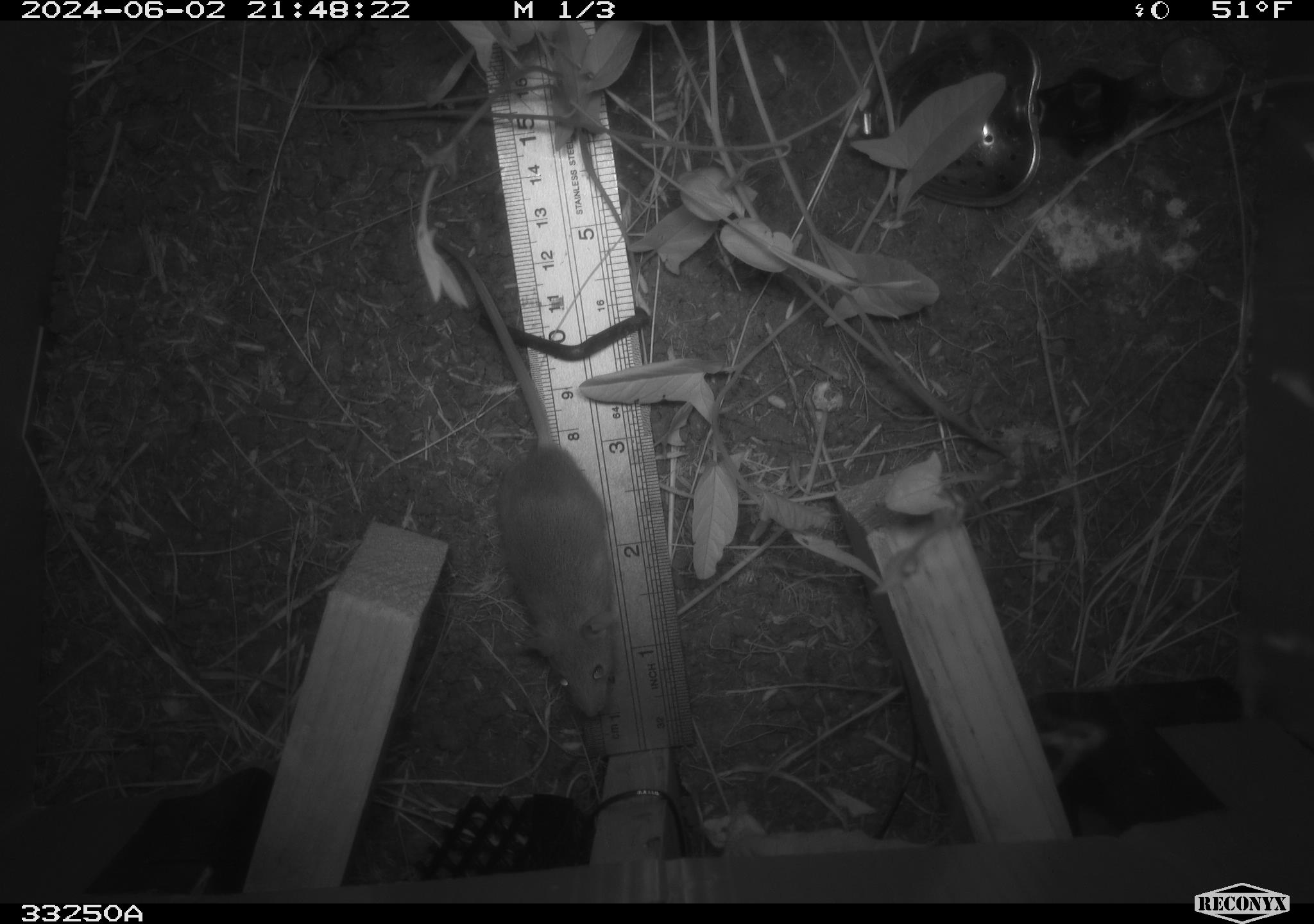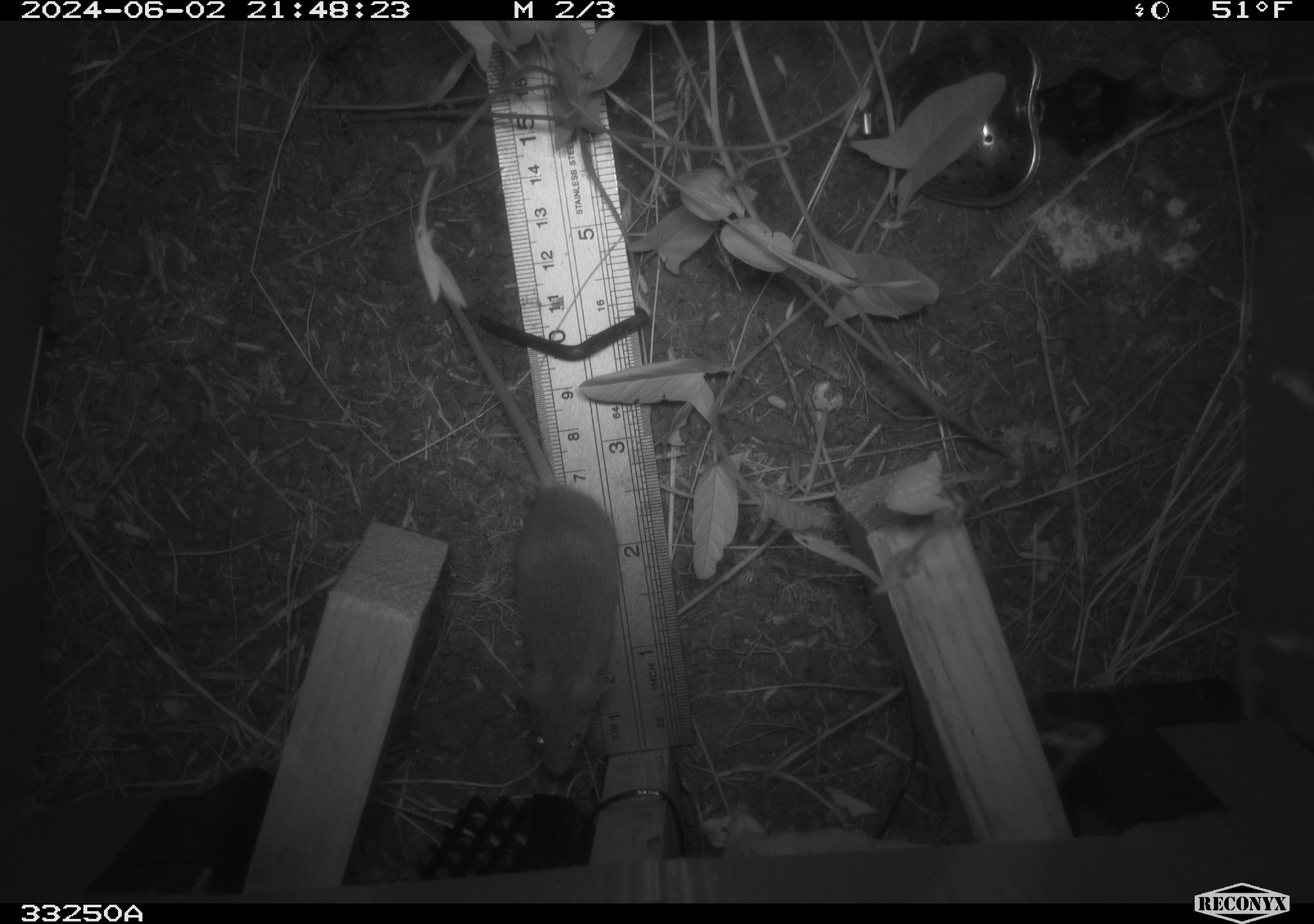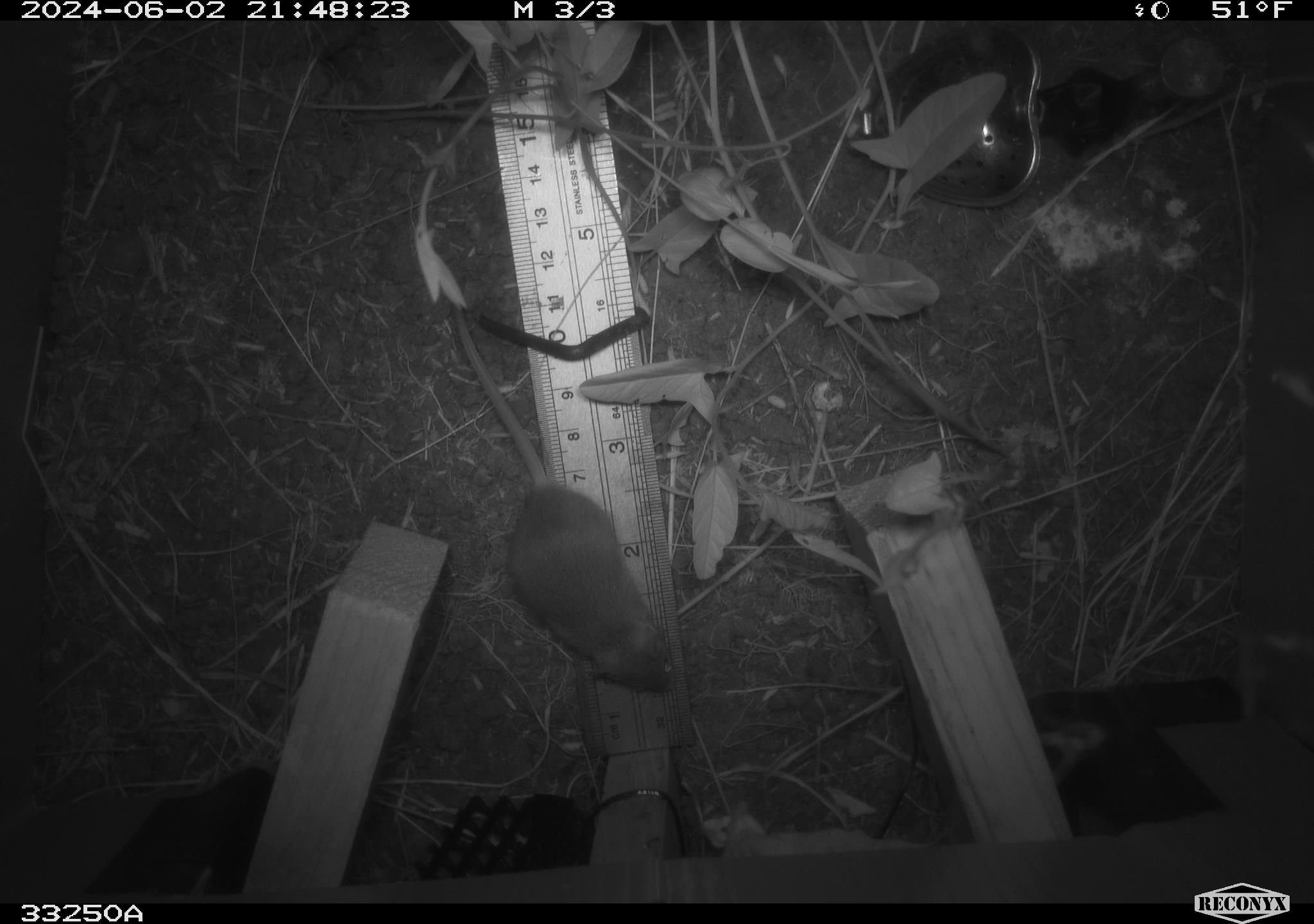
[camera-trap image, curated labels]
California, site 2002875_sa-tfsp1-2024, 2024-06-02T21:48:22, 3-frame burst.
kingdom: Animalia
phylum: Chordata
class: Mammalia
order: Rodentia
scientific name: Rodentia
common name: mouse species